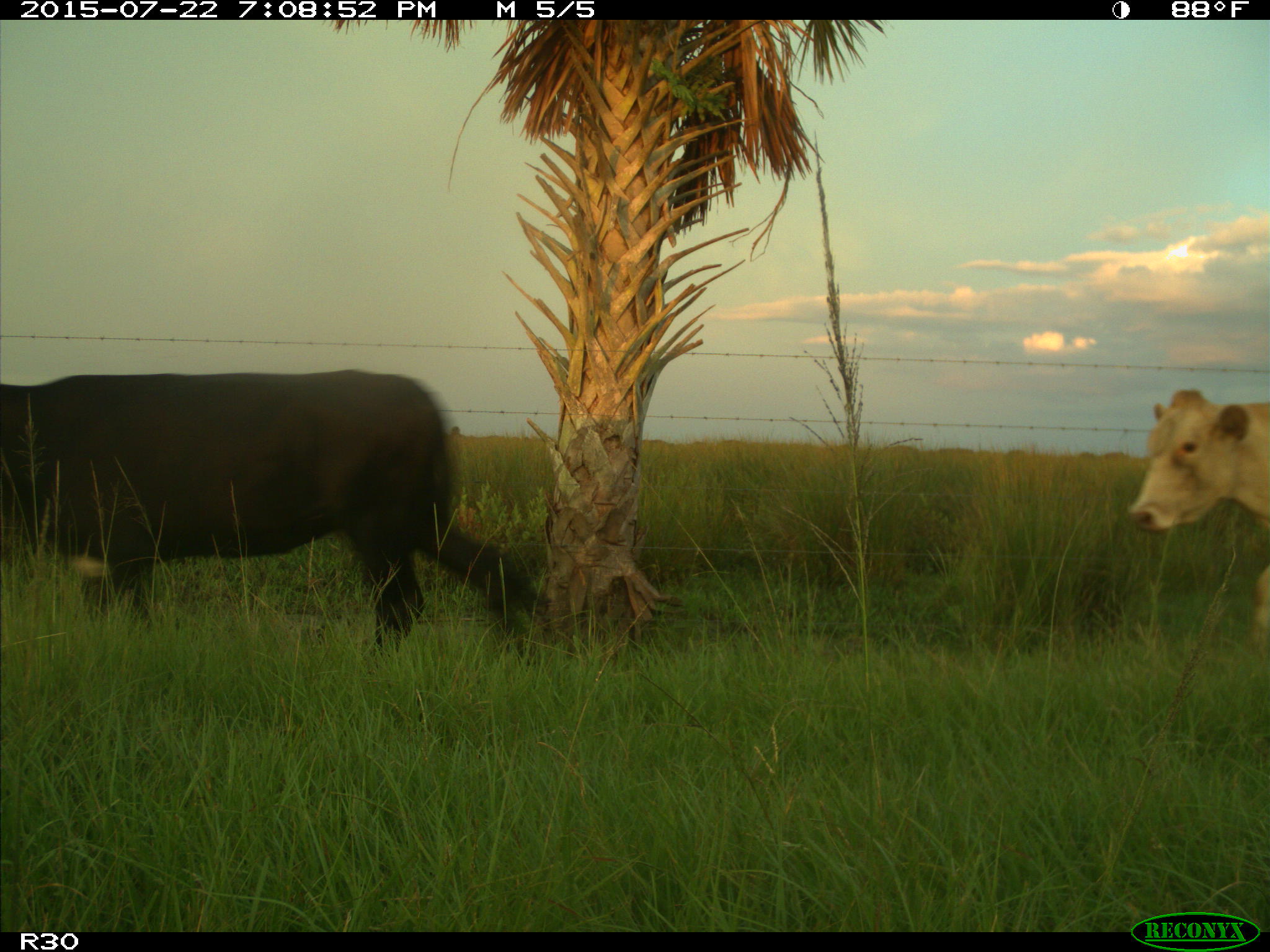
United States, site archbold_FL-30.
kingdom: Animalia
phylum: Chordata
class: Mammalia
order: Artiodactyla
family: Bovidae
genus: Bos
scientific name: Bos taurus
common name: domestic cow